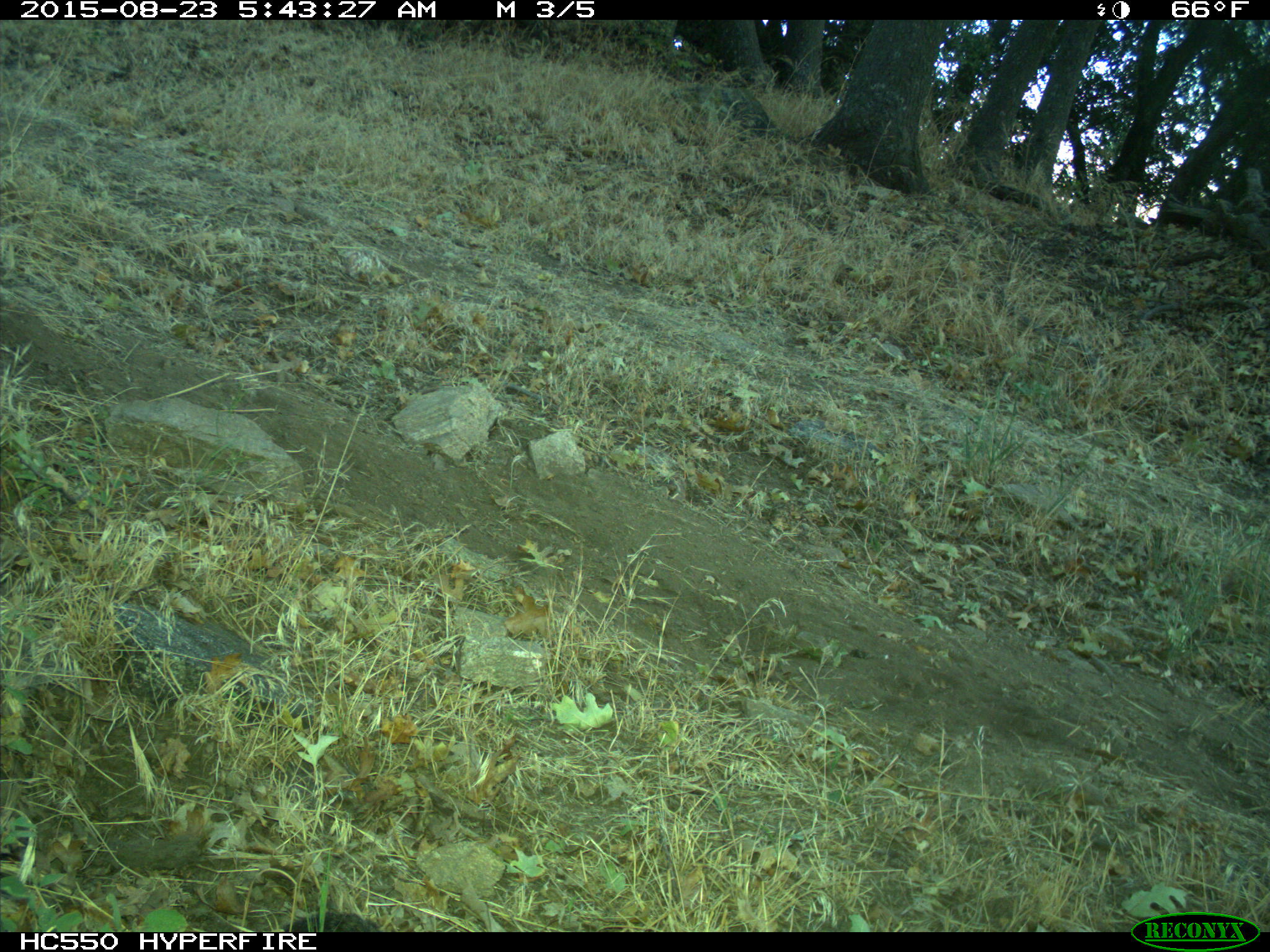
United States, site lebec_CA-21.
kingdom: Animalia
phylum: Chordata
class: Mammalia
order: Rodentia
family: Sciuridae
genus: Tamias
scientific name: Tamias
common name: chipmunk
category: unidentified chipmunk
Unidentified chipmunk (chipmunk) (Tamias).